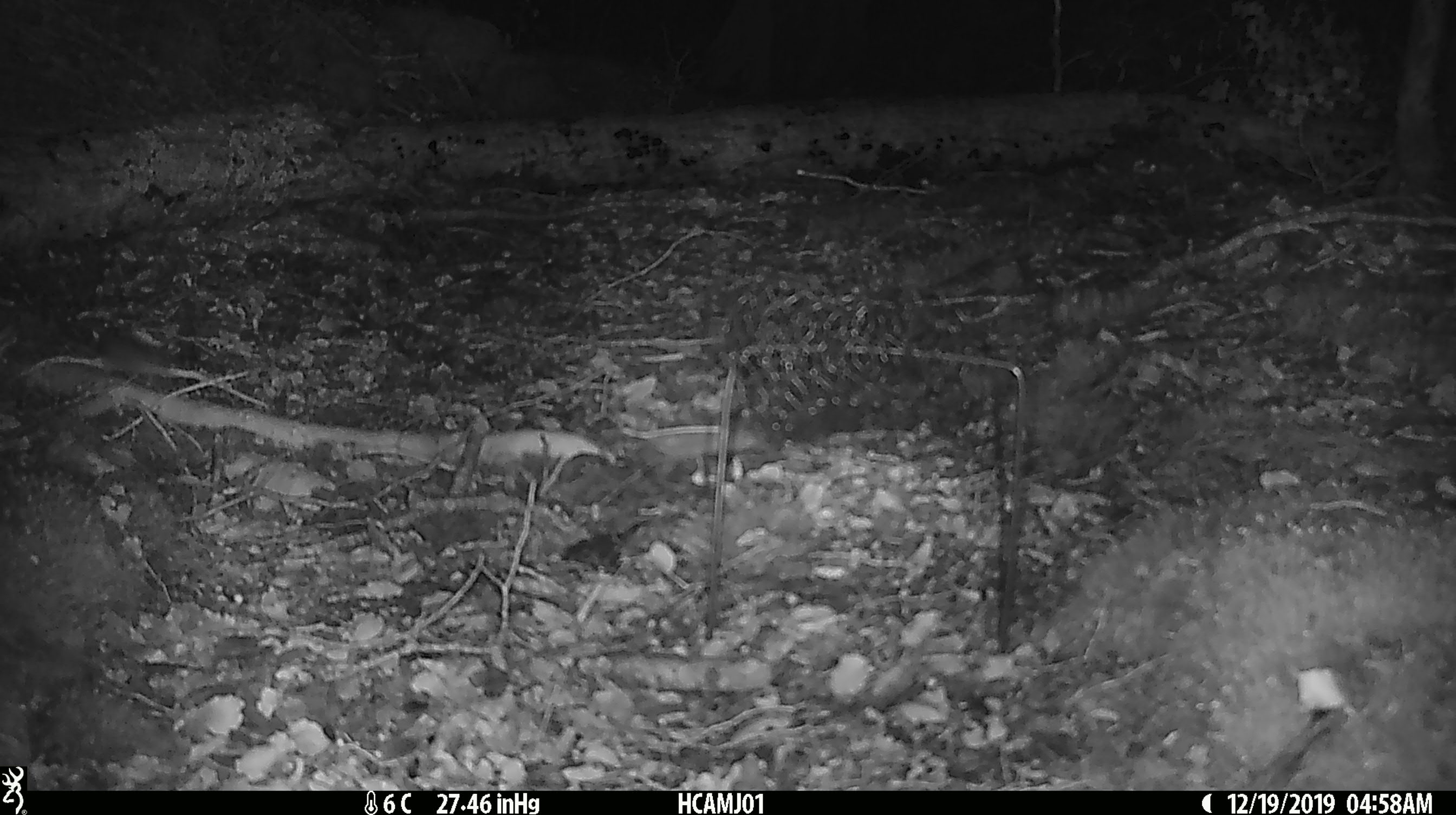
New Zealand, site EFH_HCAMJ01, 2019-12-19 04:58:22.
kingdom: Animalia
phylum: Chordata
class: Mammalia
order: Rodentia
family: Muridae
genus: Mus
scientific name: Mus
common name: mouse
Mouse (Mus).